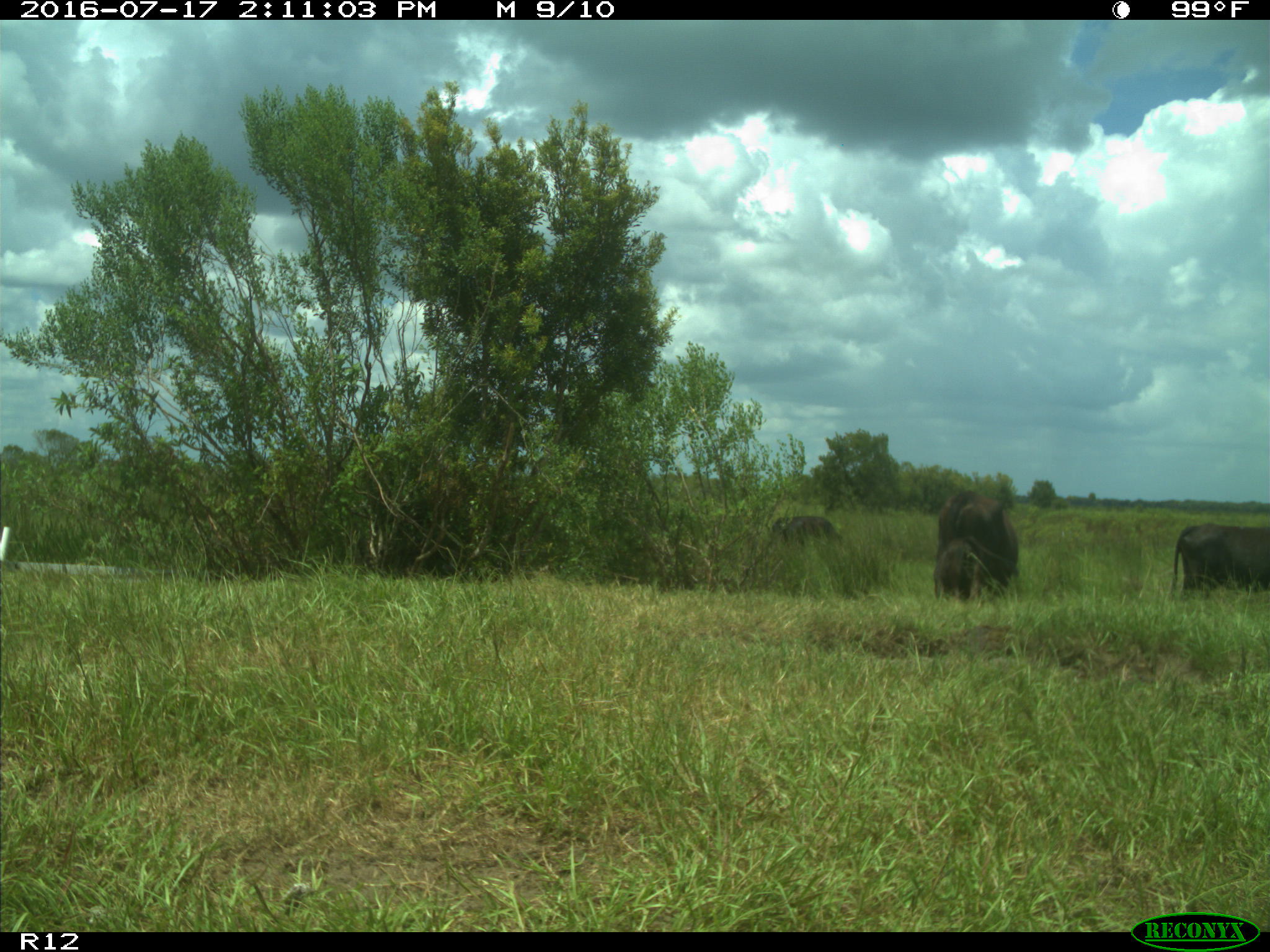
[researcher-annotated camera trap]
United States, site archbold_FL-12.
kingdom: Animalia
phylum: Chordata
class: Mammalia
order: Artiodactyla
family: Bovidae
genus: Bos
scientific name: Bos taurus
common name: domestic cow